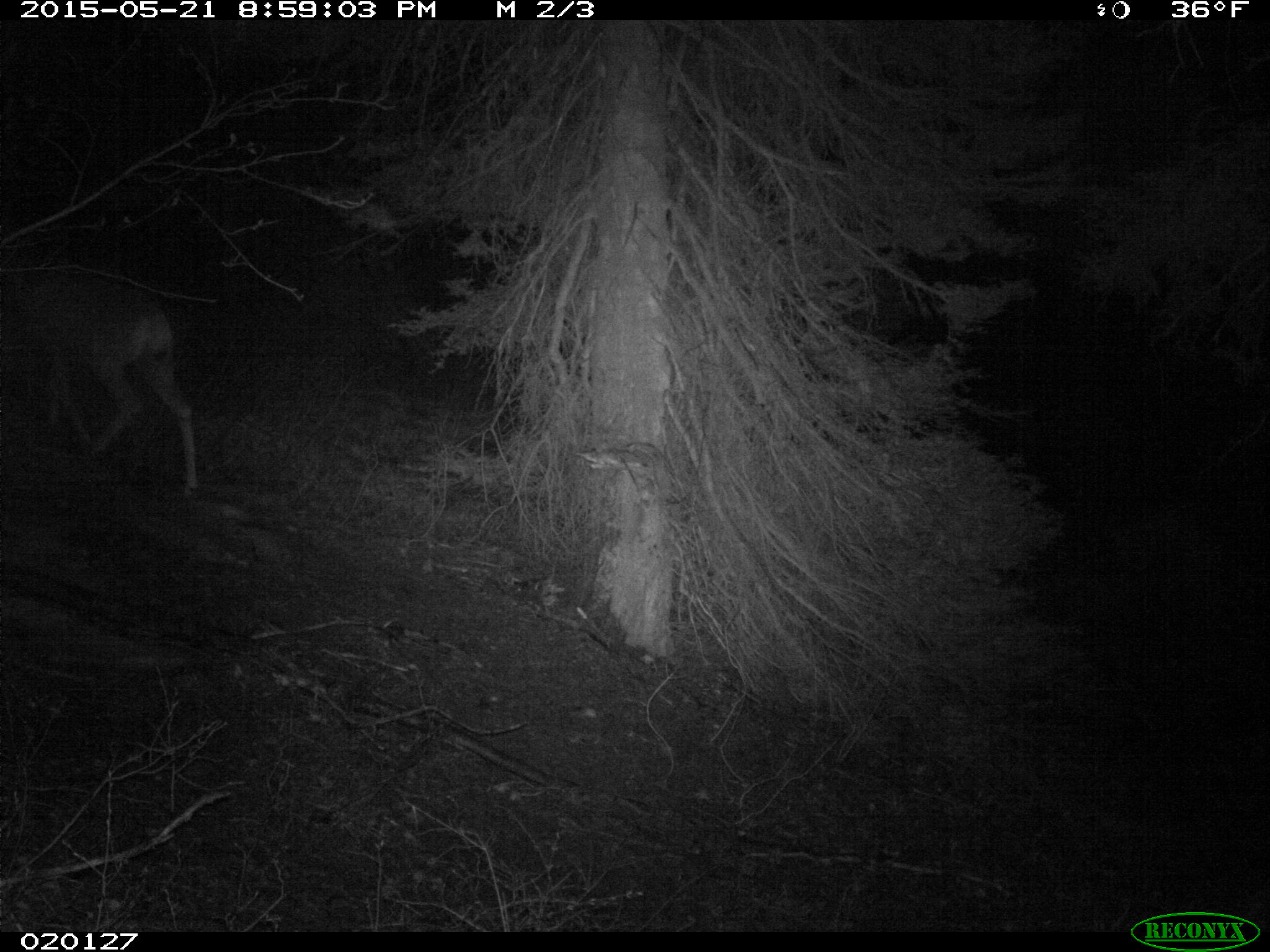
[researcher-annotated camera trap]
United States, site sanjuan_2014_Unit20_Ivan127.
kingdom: Animalia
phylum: Chordata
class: Mammalia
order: Artiodactyla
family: Cervidae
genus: Odocoileus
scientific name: Odocoileus hemionus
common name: mule deer